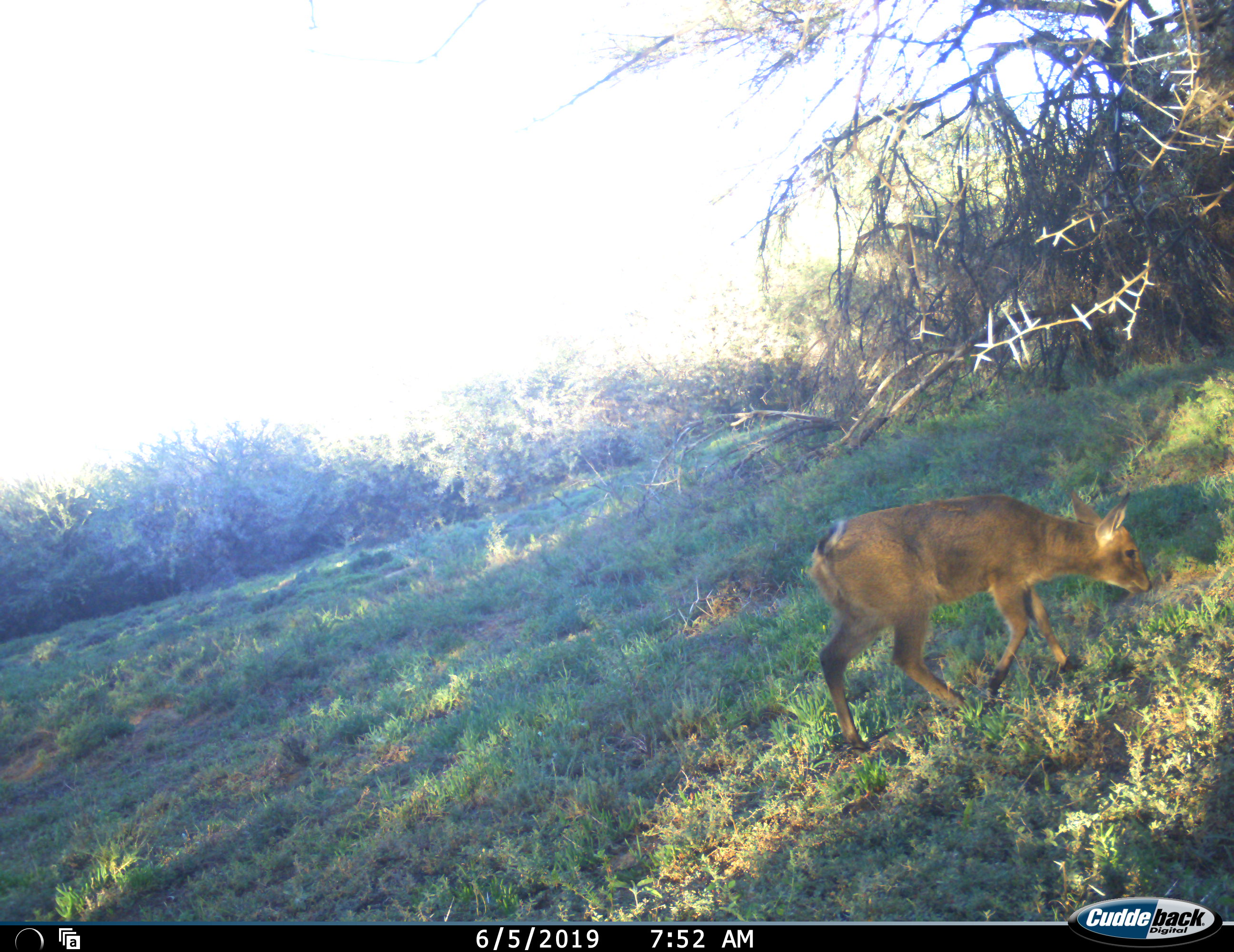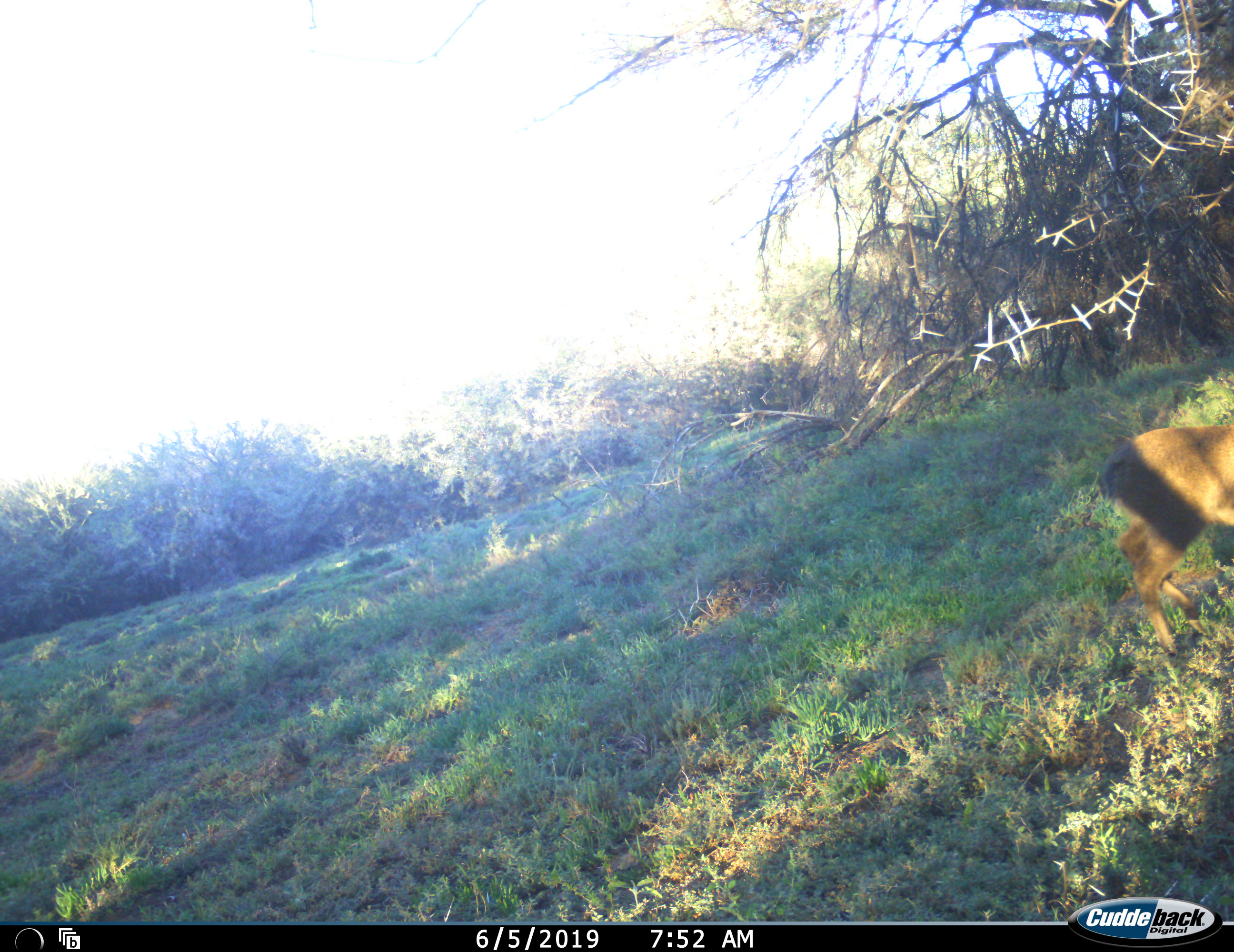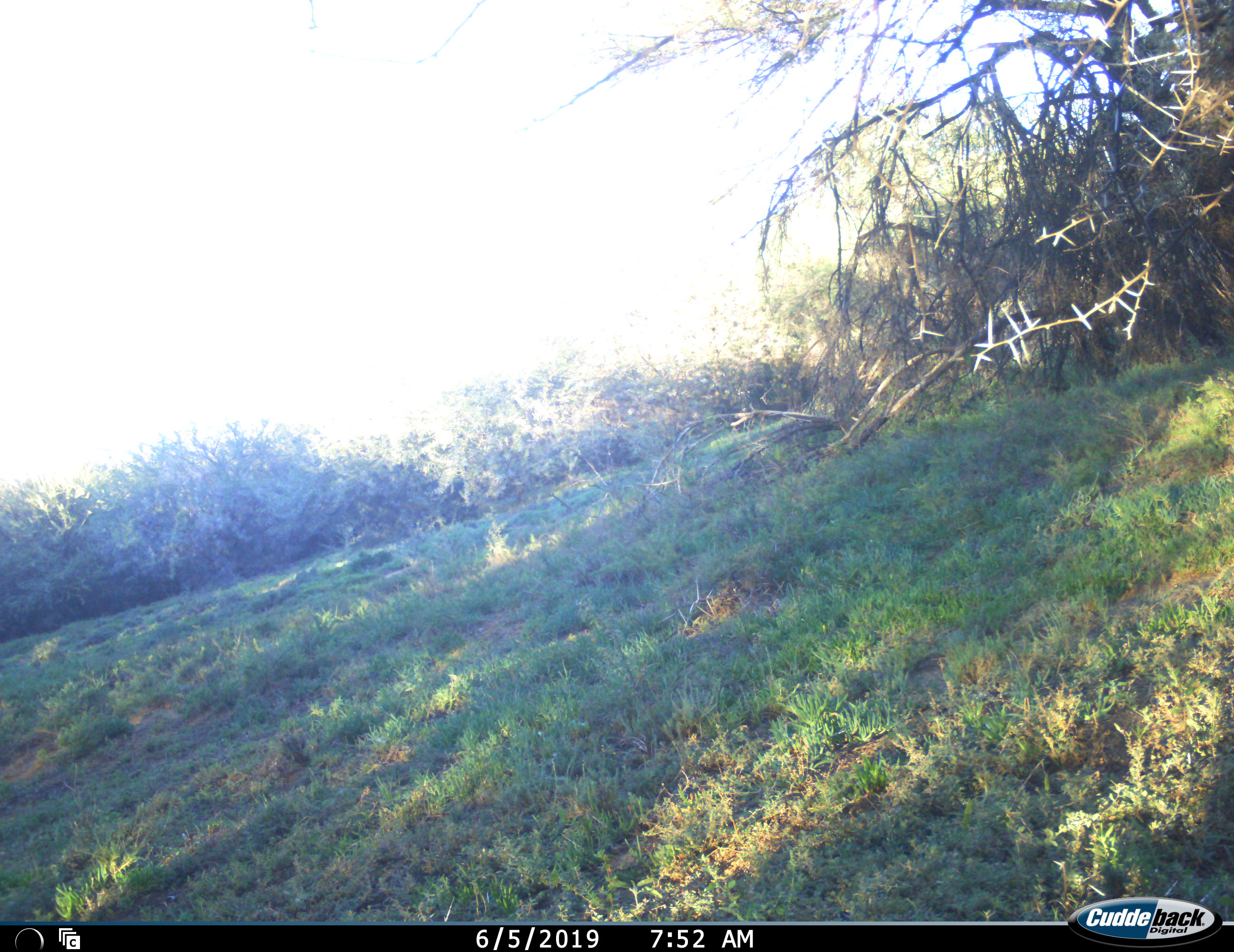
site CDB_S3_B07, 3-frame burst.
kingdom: Animalia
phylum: Chordata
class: Mammalia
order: Artiodactyla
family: Bovidae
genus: Sylvicapra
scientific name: Sylvicapra grimmia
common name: common duiker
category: duikercommongrey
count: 1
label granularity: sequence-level